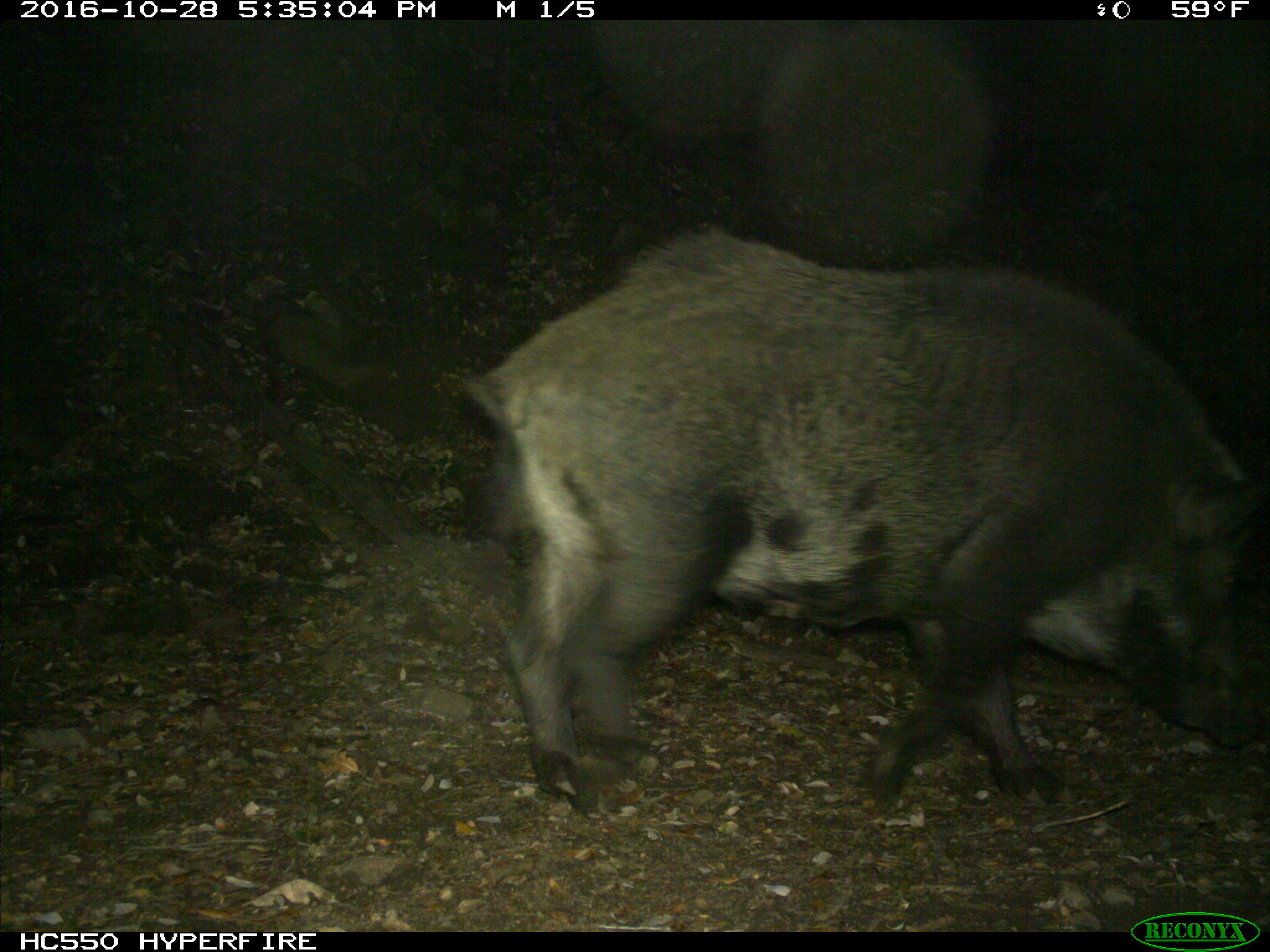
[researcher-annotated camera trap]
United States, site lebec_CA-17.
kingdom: Animalia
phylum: Chordata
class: Mammalia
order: Artiodactyla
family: Suidae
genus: Sus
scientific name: Sus scrofa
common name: wild boar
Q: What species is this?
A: Sus scrofa (wild boar).